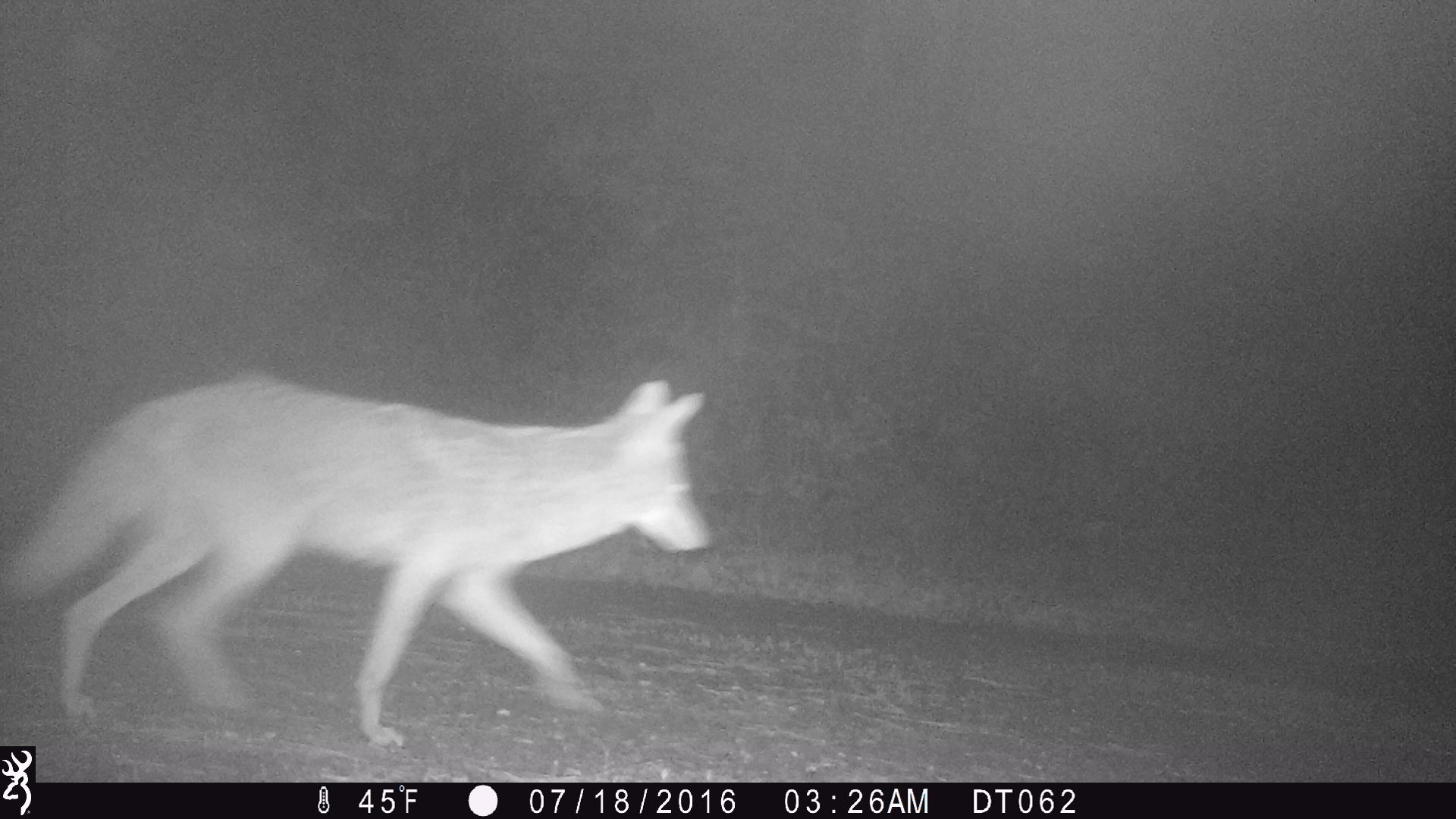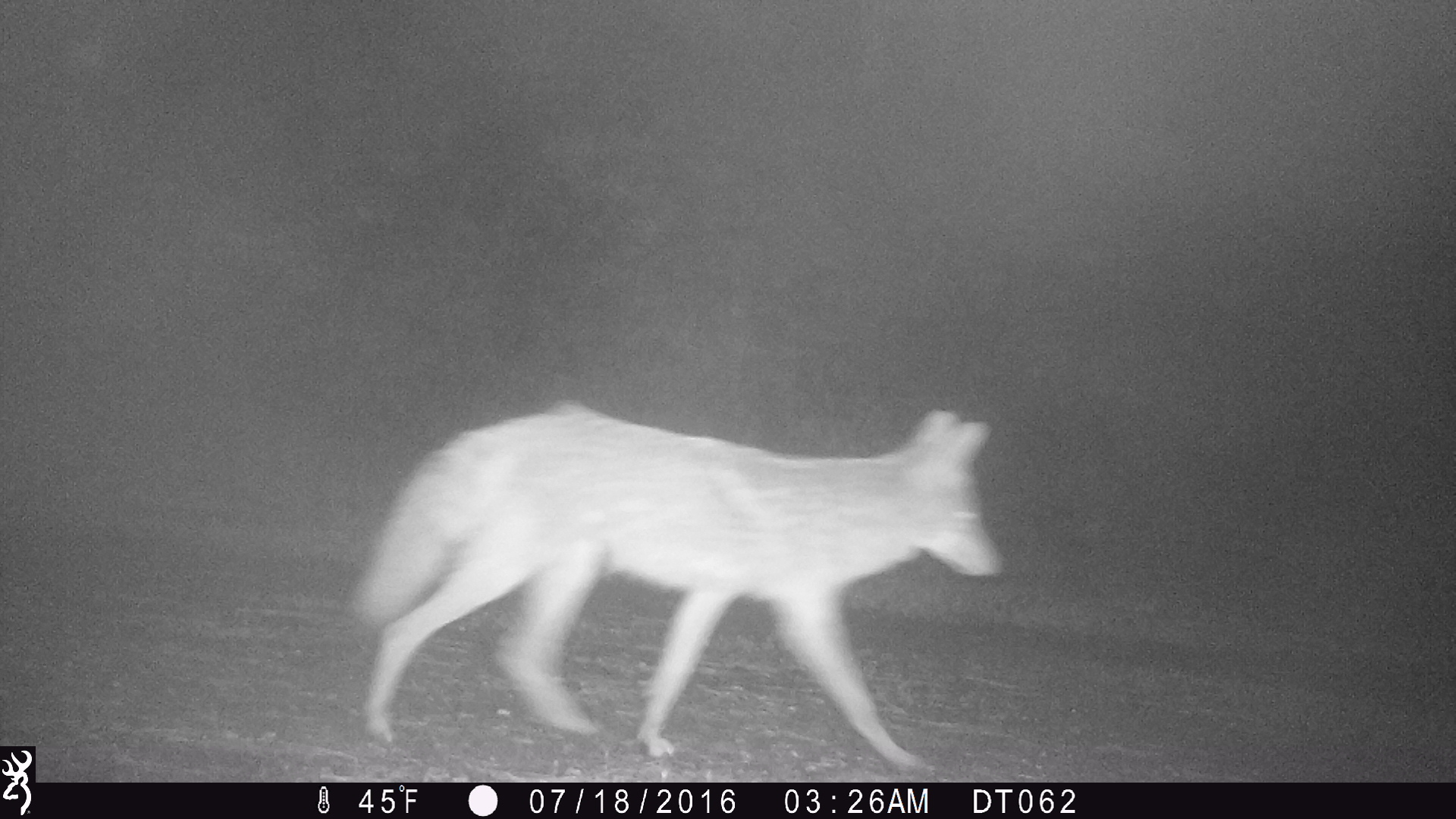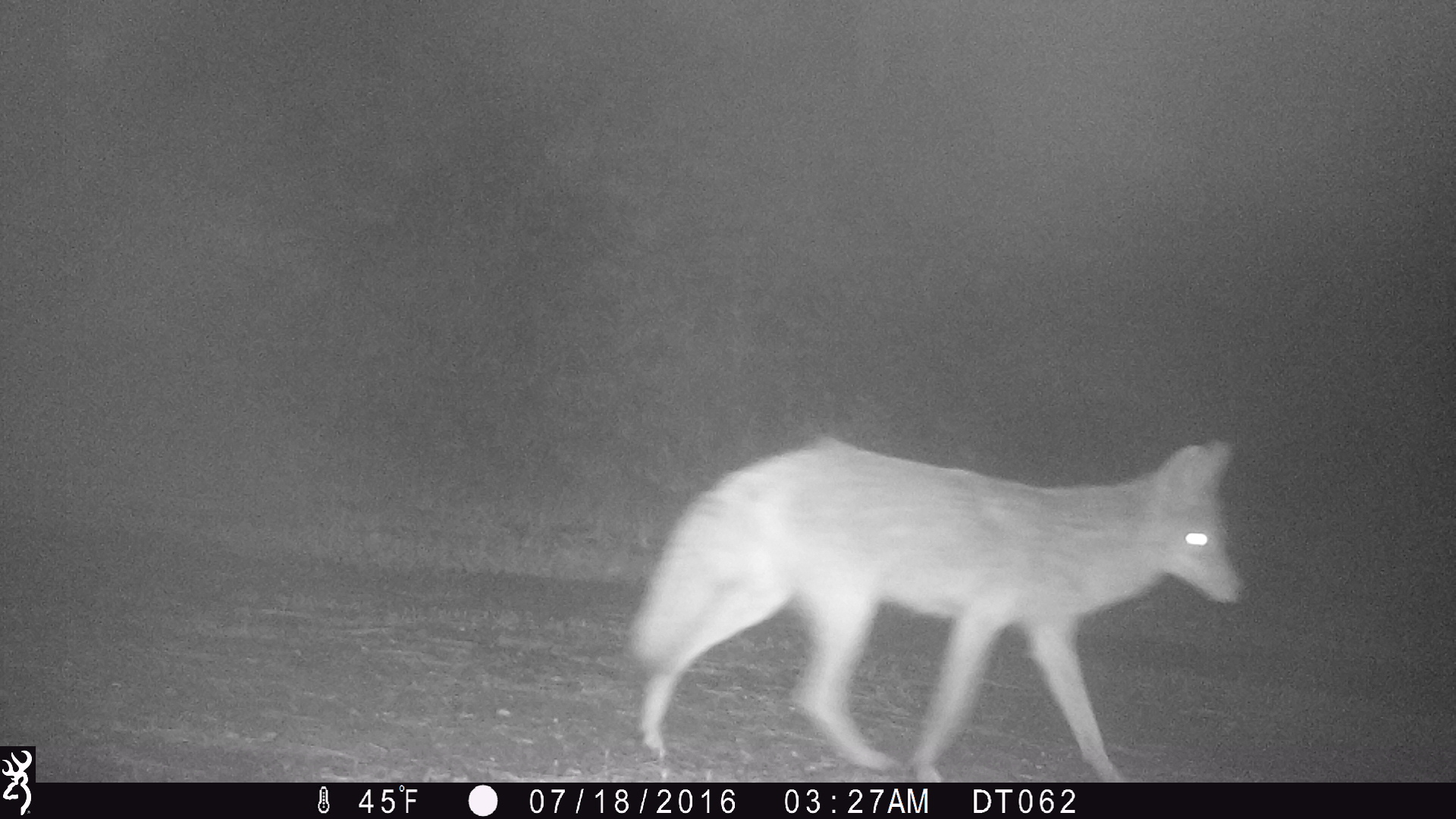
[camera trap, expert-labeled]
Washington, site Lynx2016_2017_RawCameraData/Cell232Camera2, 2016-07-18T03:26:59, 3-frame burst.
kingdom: Animalia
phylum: Chordata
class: Mammalia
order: Carnivora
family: Canidae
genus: Canis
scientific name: Canis latrans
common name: coyote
Canis latrans (coyote). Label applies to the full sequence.